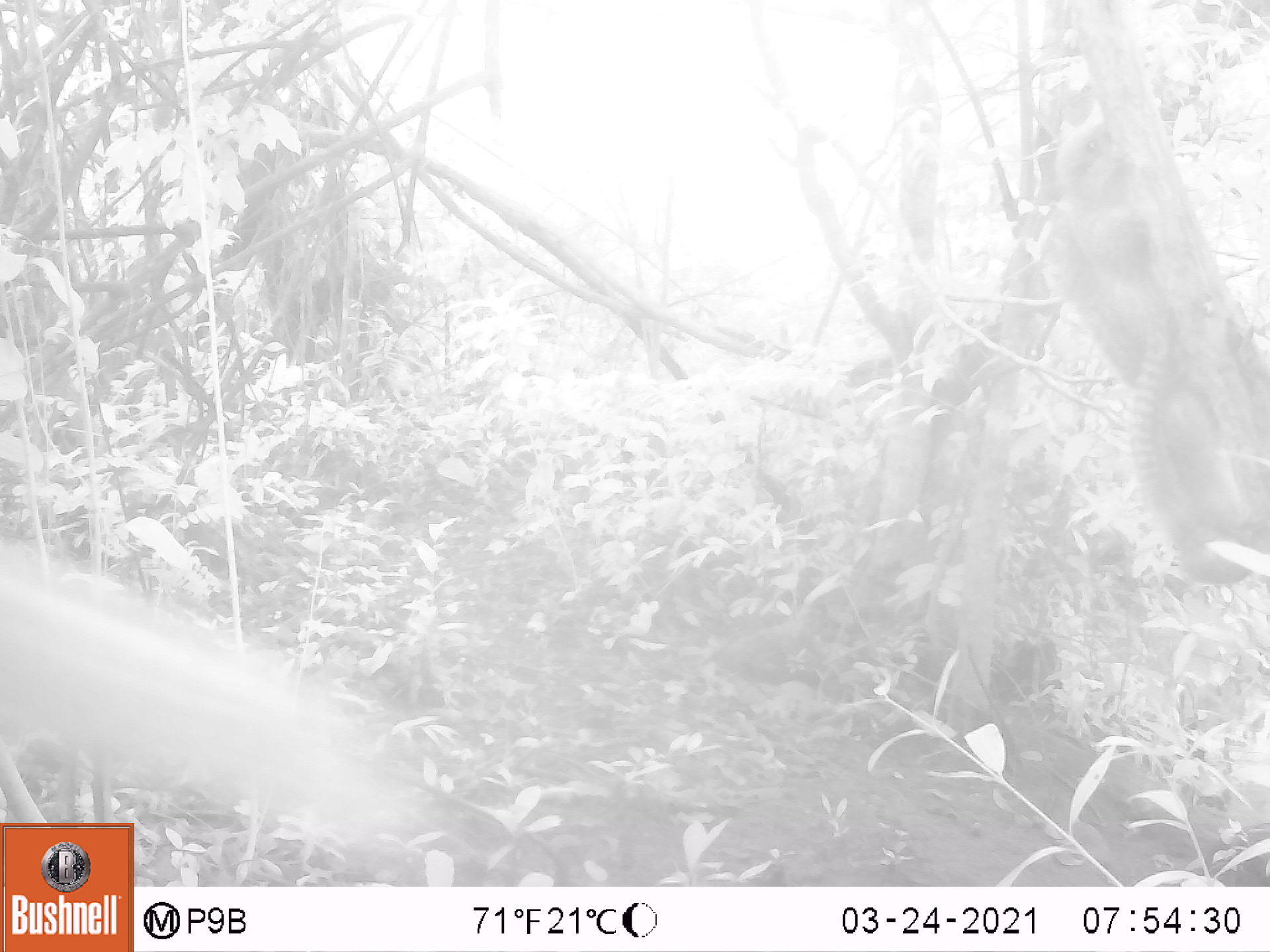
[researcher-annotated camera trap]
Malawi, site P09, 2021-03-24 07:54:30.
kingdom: Animalia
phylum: Chordata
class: Mammalia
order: Rodentia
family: Sciuridae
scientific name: Sciuridae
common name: squirrel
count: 2